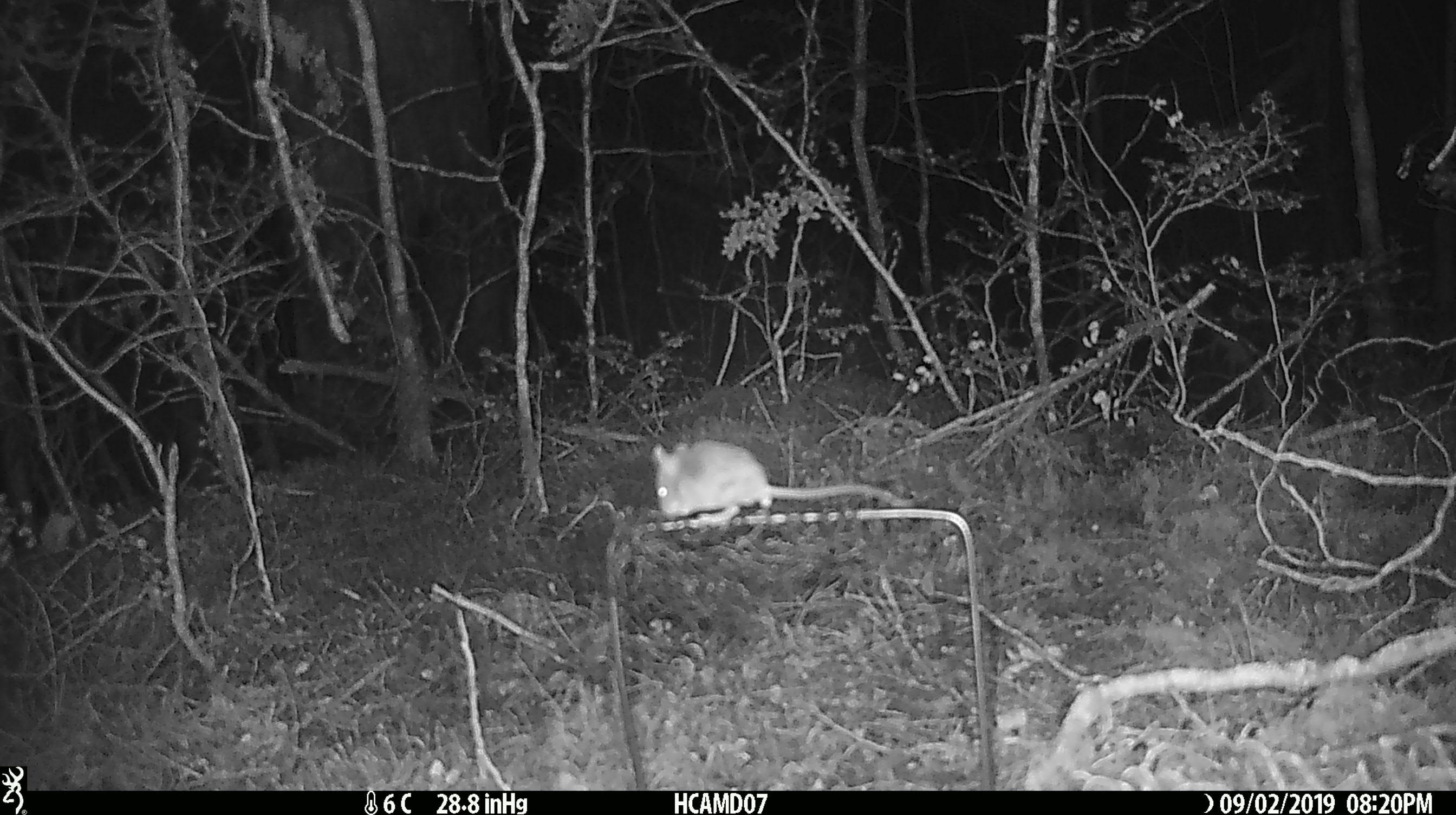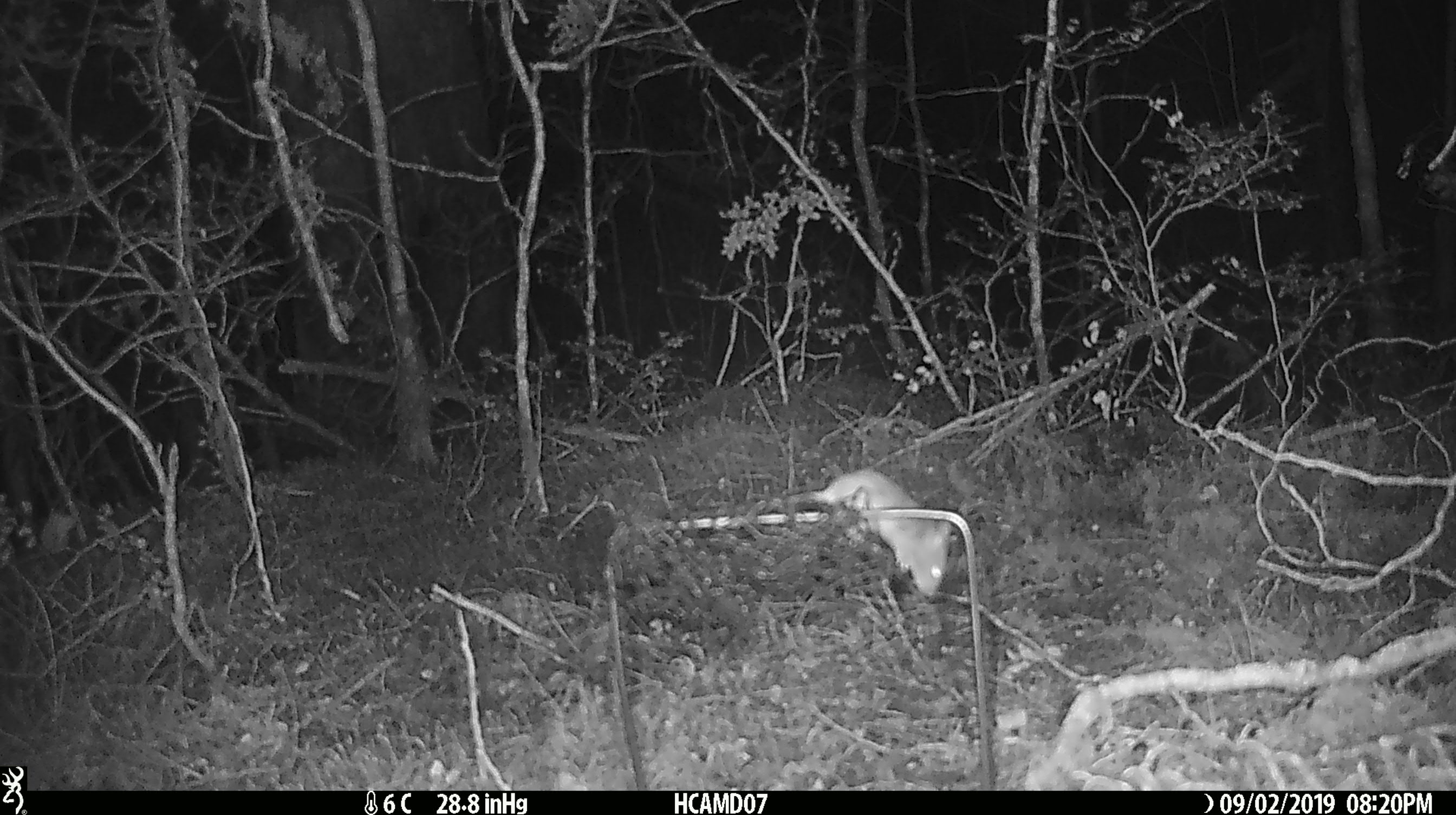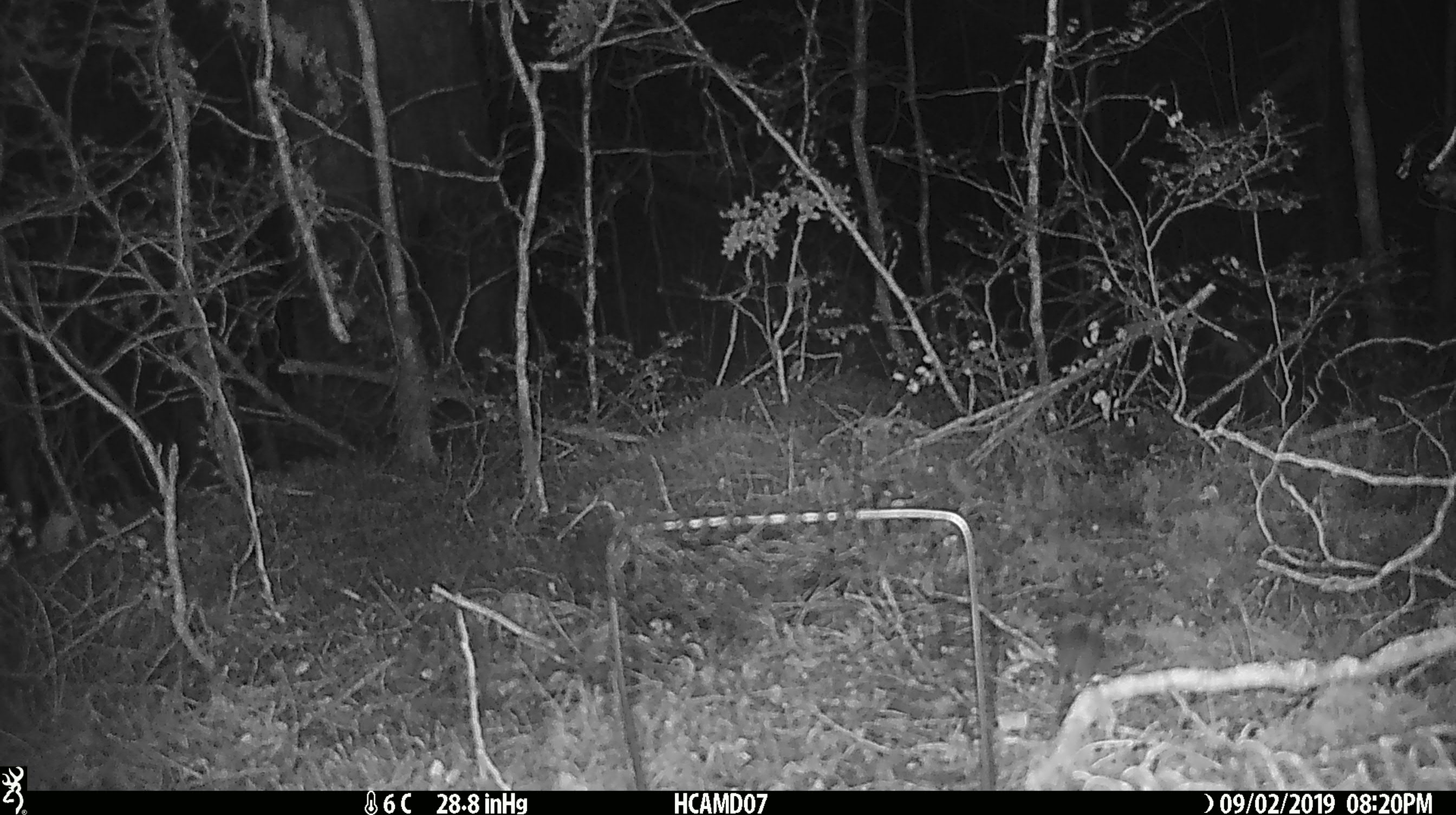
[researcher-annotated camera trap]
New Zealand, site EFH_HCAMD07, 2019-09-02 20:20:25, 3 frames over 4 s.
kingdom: Animalia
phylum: Chordata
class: Mammalia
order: Rodentia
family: Muridae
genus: Mus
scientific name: Mus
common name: mouse